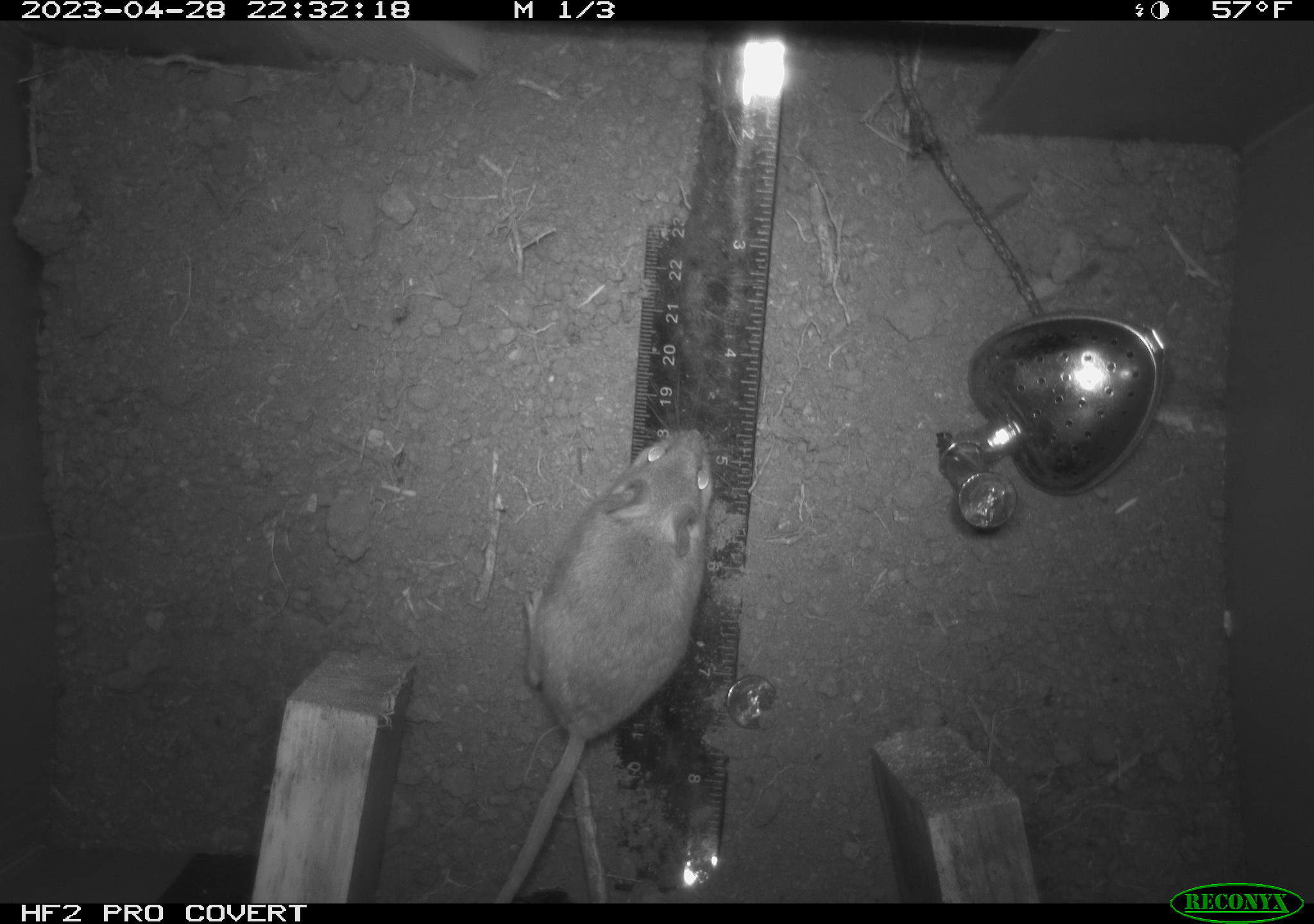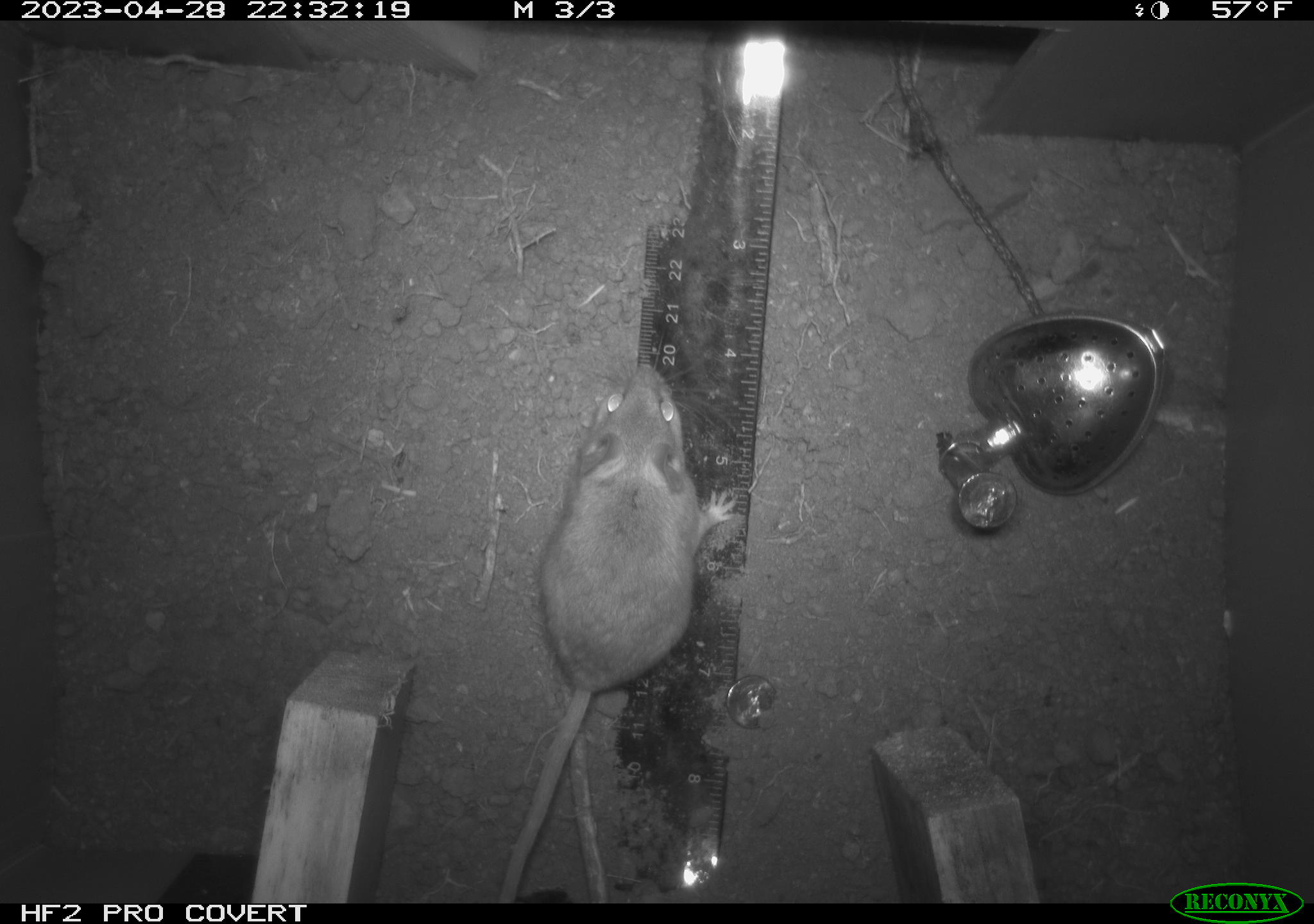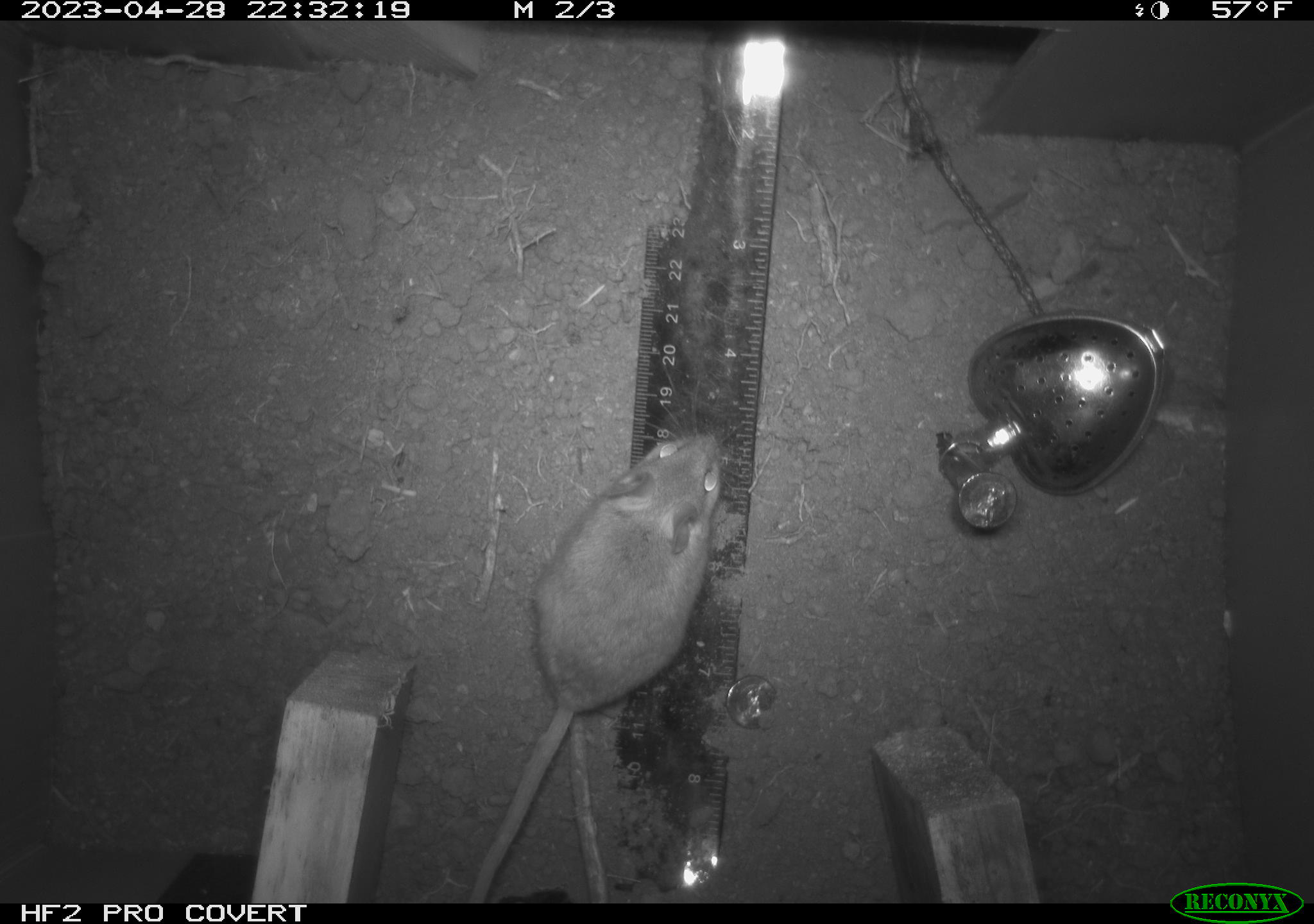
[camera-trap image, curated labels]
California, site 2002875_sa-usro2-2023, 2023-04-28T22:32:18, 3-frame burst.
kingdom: Animalia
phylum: Chordata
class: Mammalia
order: Rodentia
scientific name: Rodentia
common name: mouse species